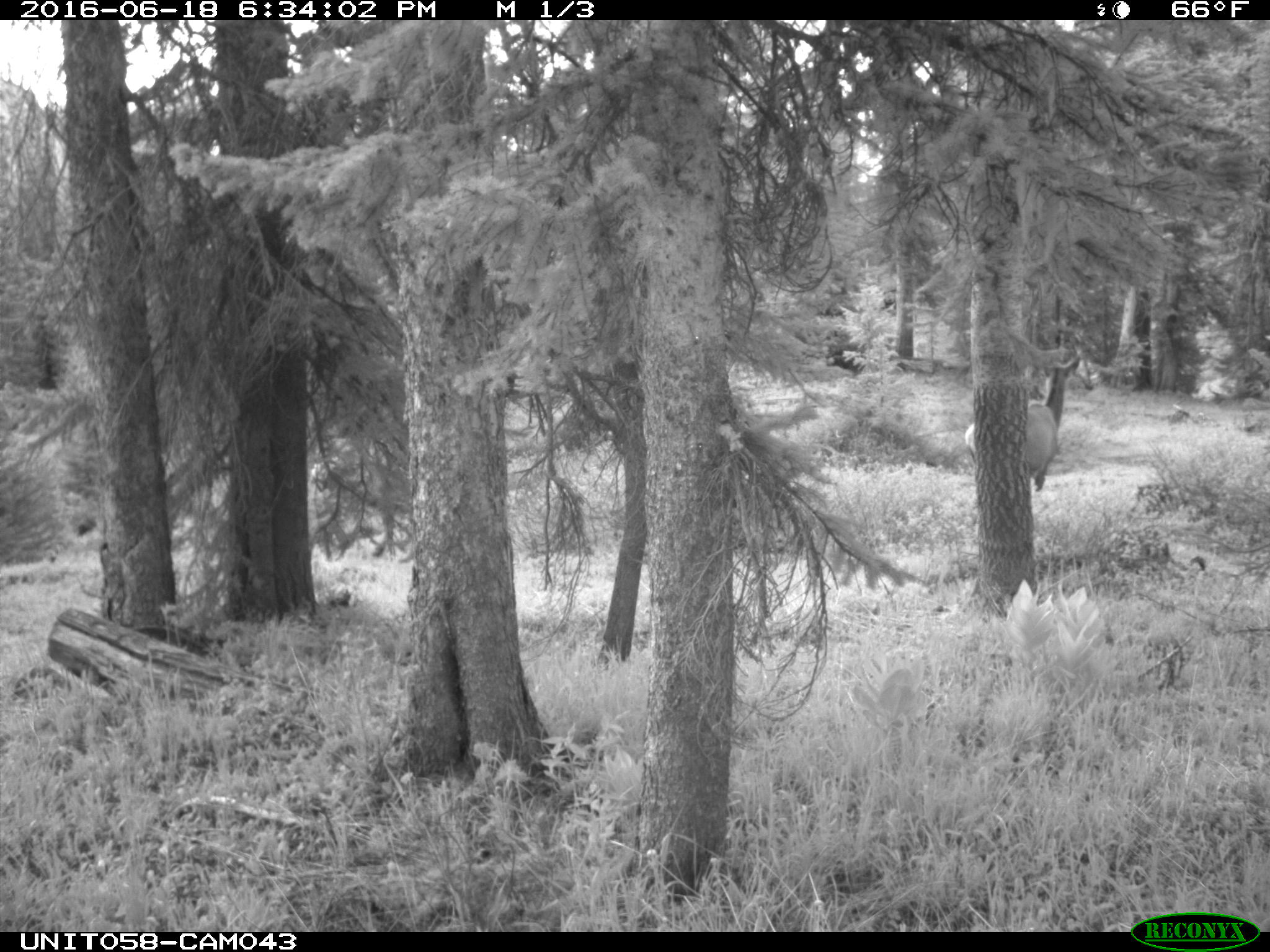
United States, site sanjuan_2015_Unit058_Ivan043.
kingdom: Animalia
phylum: Chordata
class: Mammalia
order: Artiodactyla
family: Cervidae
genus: Cervus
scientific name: Cervus elaphus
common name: red deer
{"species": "Cervus elaphus (red deer)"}